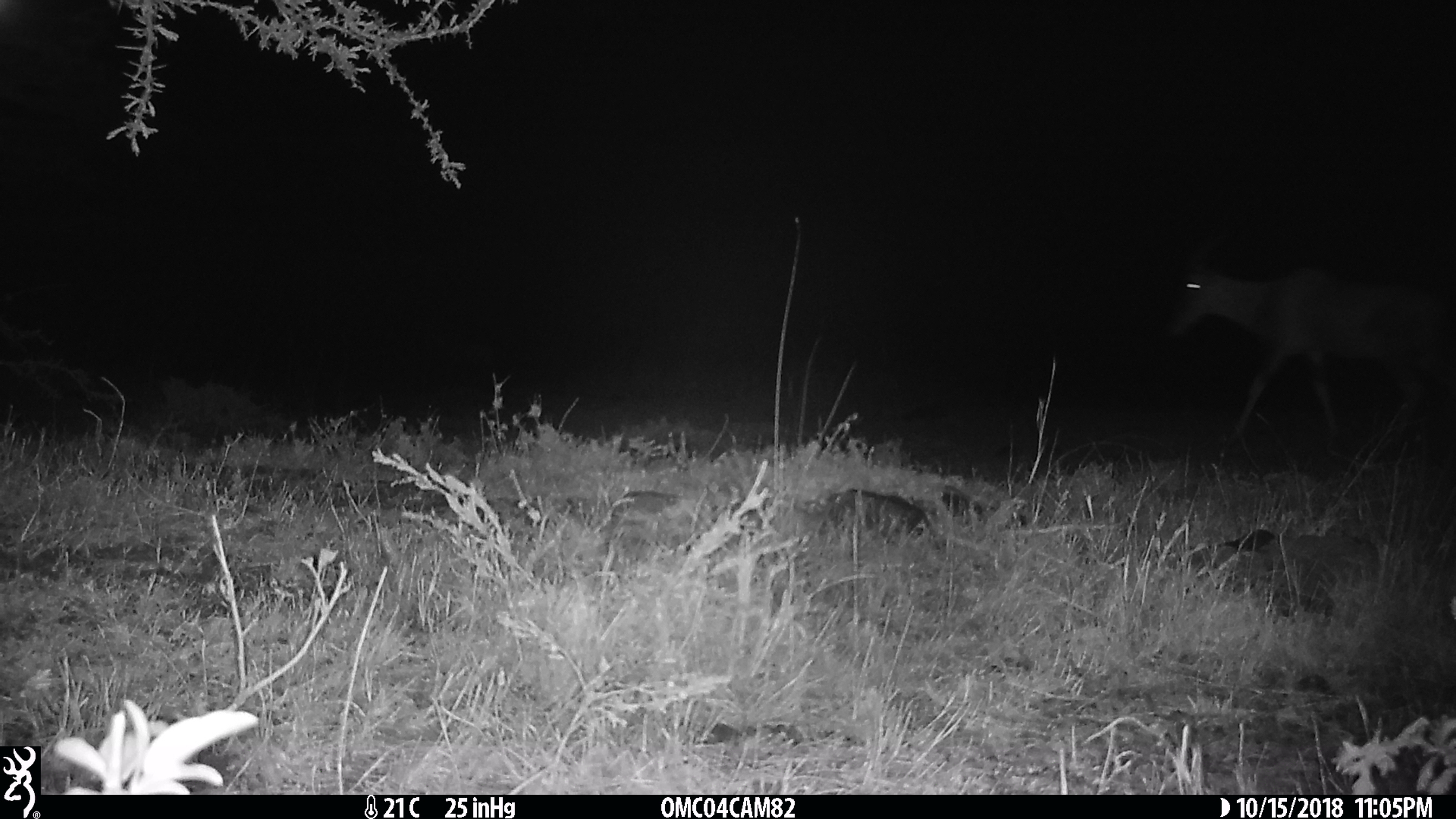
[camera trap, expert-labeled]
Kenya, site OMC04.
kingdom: Animalia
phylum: Chordata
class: Mammalia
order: Artiodactyla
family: Bovidae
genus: Damaliscus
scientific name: Damaliscus lunatus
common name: topi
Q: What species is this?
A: Topi (Damaliscus lunatus).